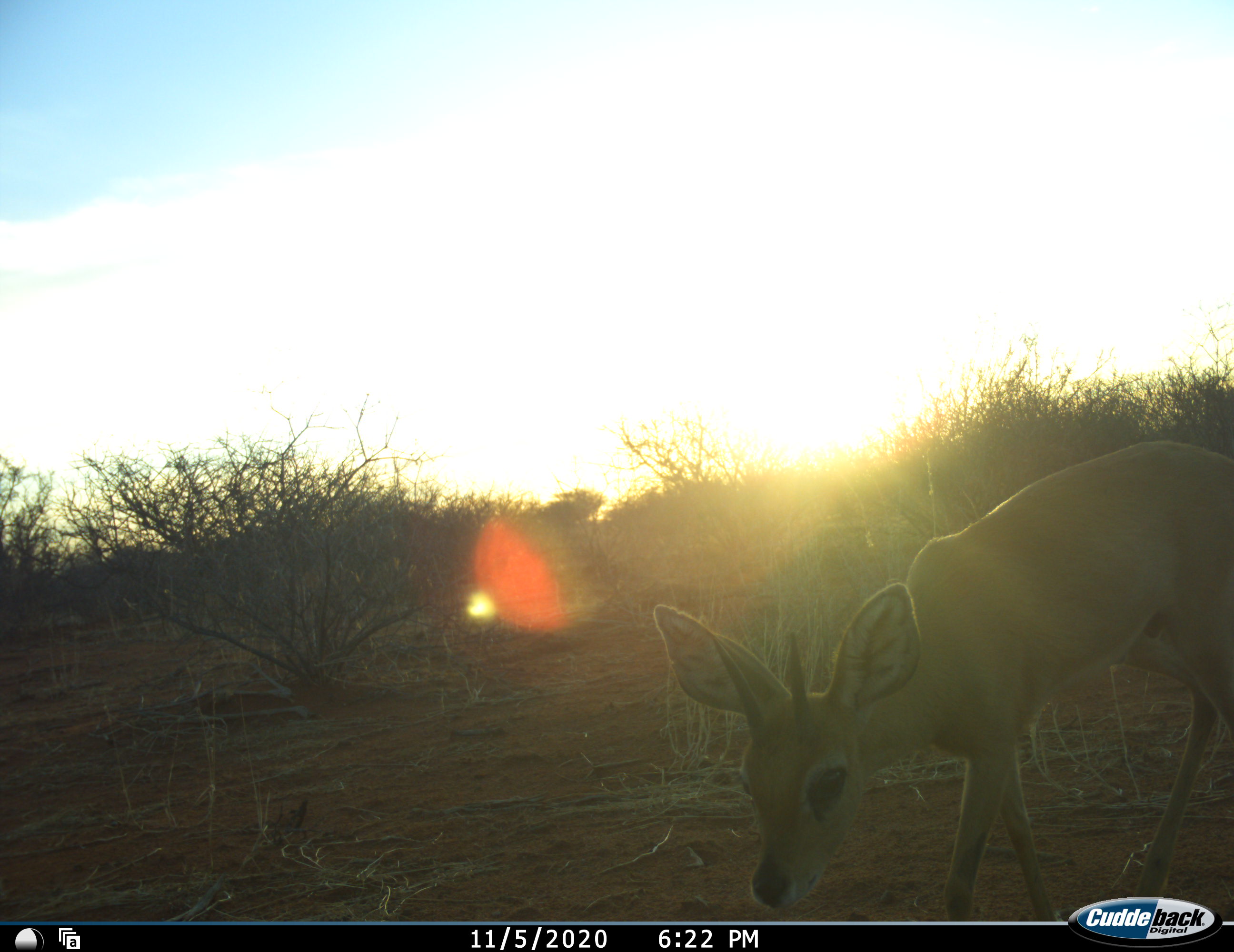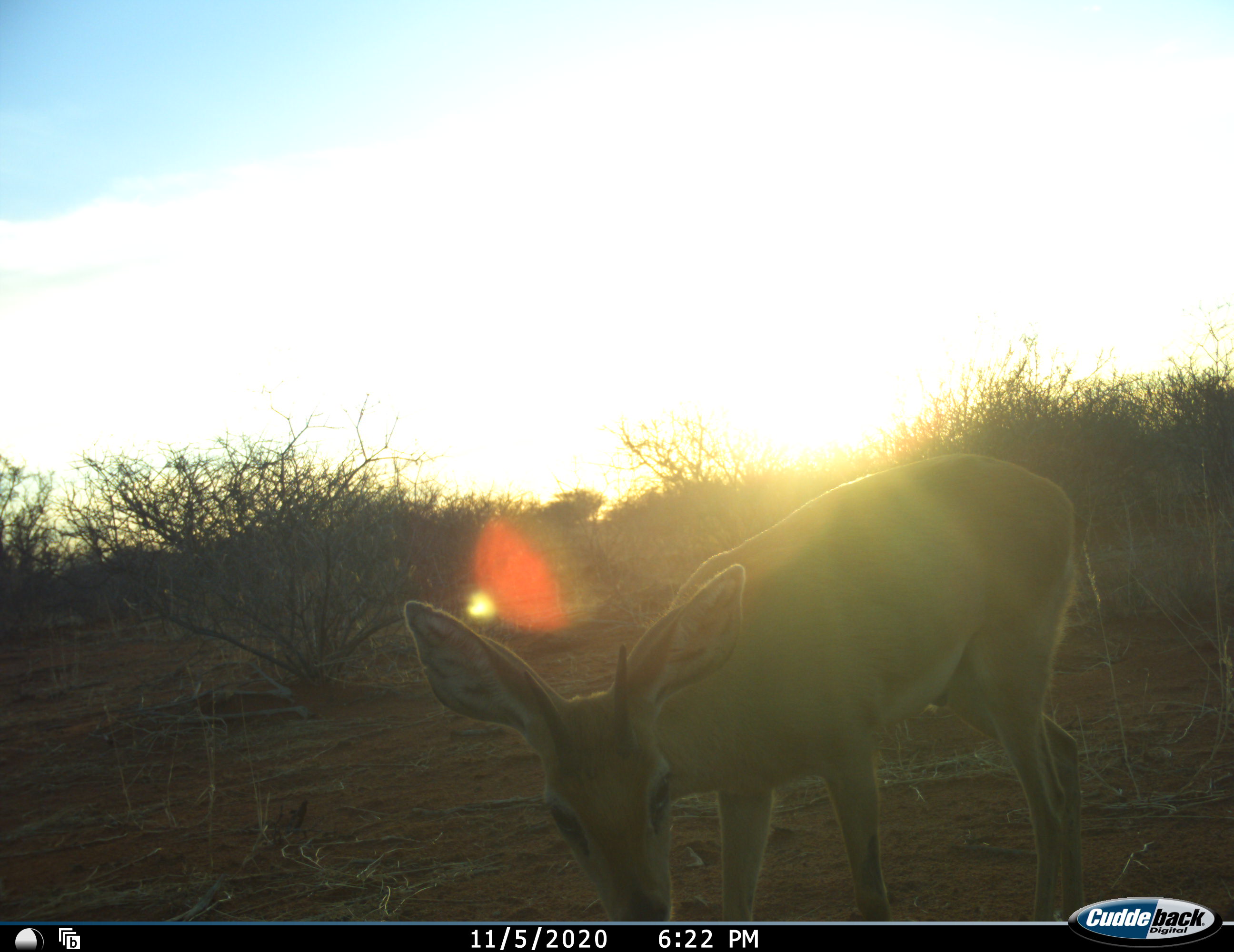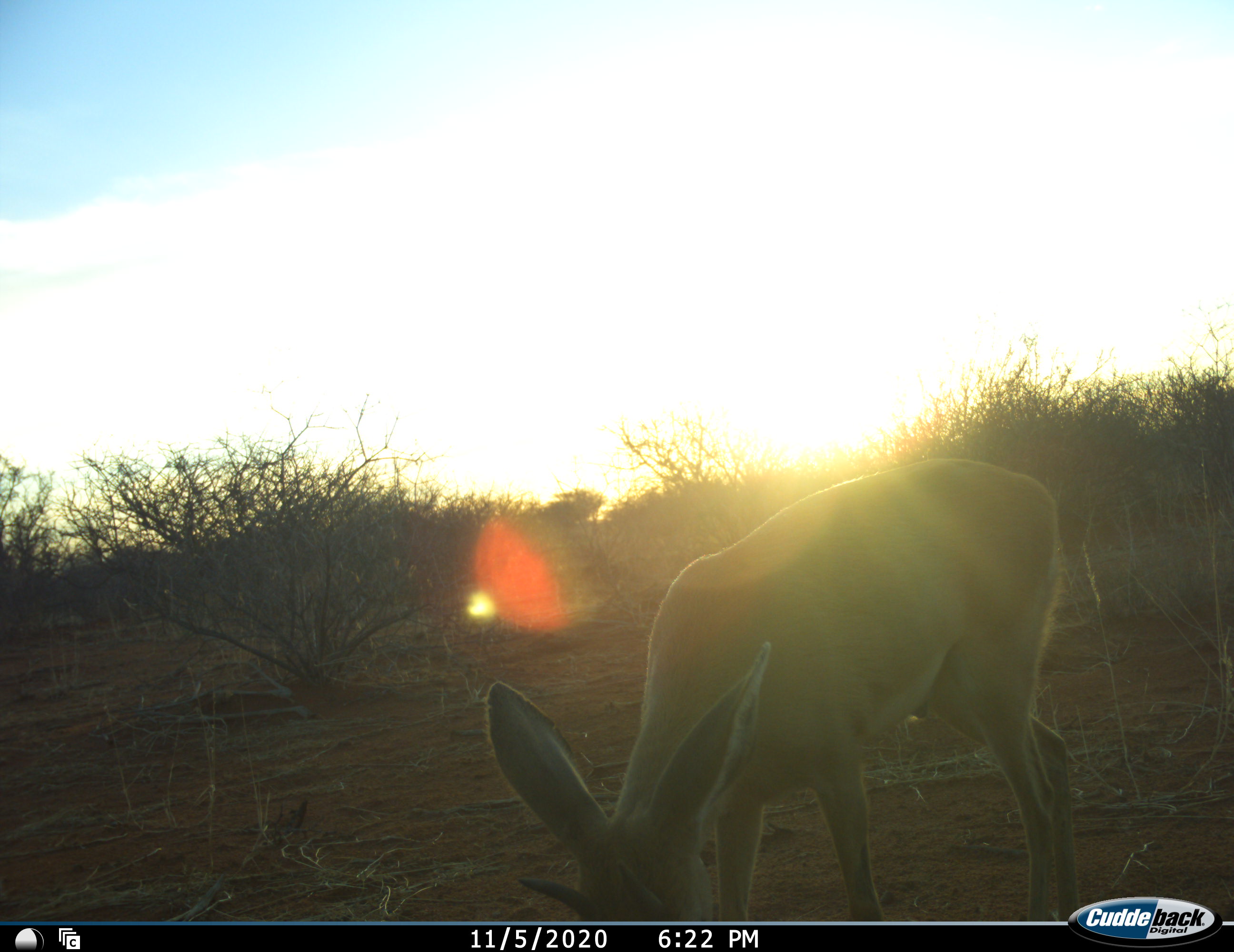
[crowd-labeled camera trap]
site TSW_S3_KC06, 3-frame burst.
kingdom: Animalia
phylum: Chordata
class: Mammalia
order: Artiodactyla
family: Bovidae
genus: Raphicerus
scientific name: Raphicerus campestris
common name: steenbok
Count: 1.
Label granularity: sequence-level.